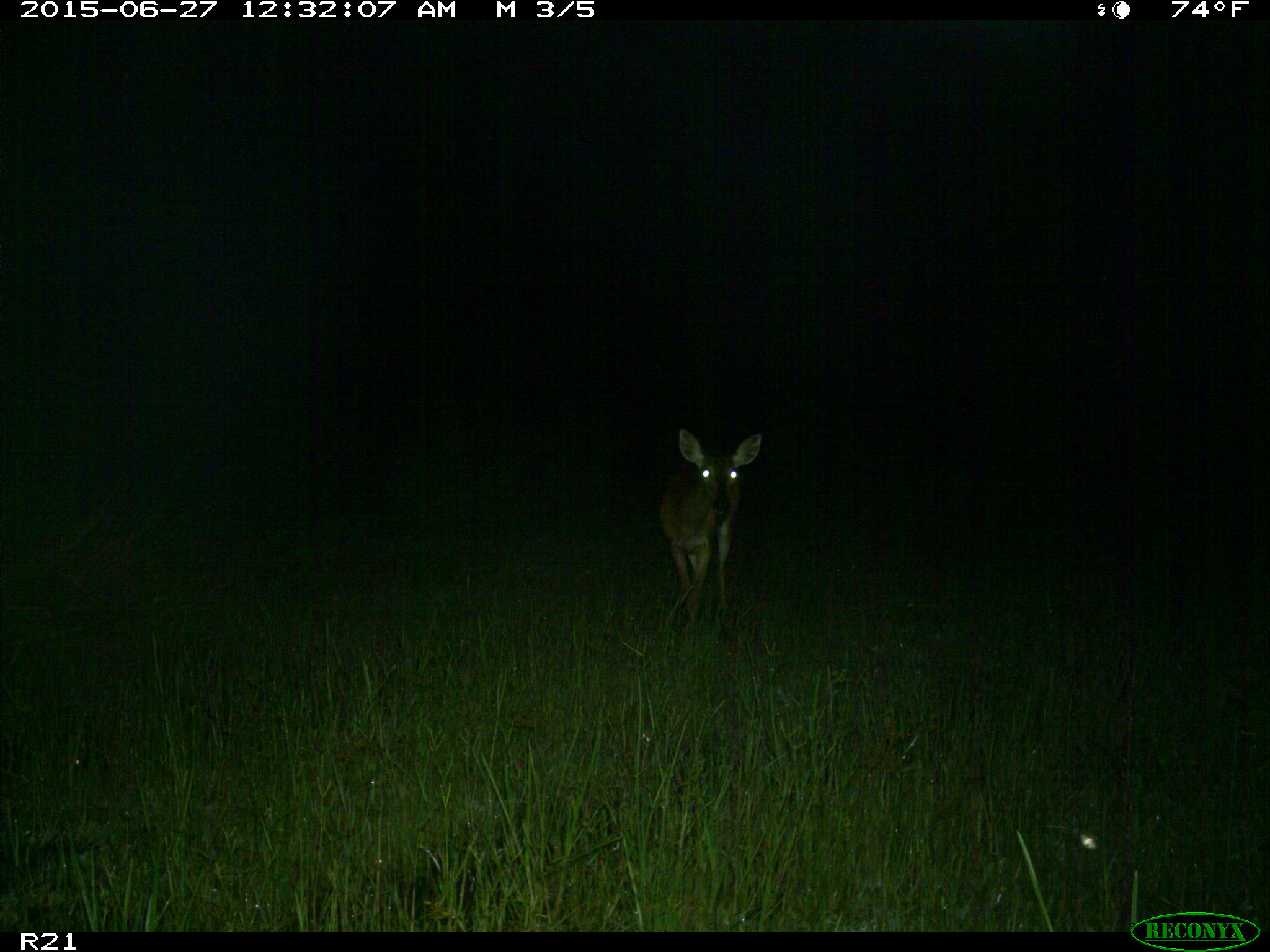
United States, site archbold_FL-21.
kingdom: Animalia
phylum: Chordata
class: Mammalia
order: Artiodactyla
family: Cervidae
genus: Odocoileus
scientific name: Odocoileus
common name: deer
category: unidentified deer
Unidentified deer (deer) (Odocoileus).